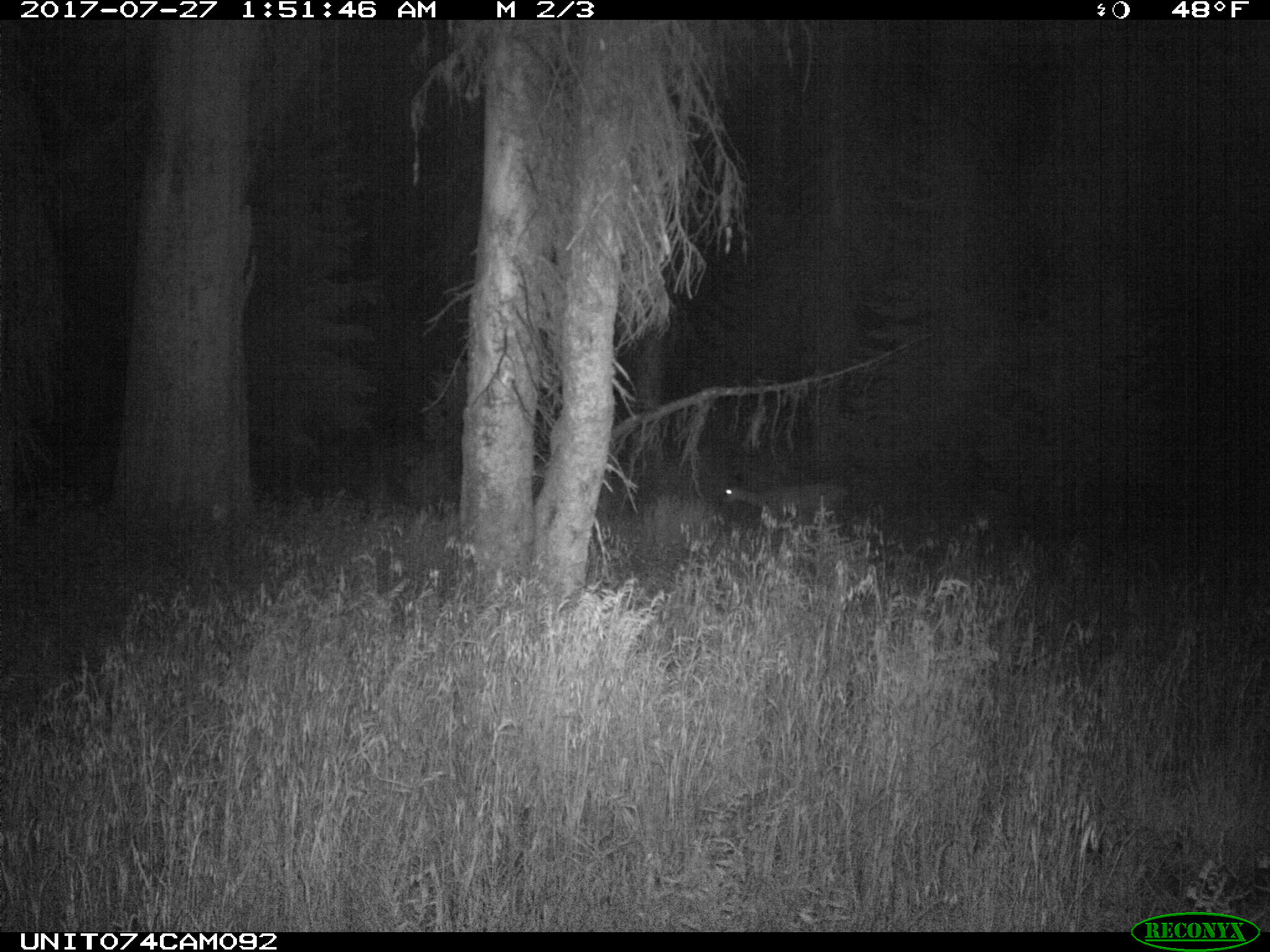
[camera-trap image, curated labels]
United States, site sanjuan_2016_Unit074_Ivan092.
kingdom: Animalia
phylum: Chordata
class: Mammalia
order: Artiodactyla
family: Cervidae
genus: Odocoileus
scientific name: Odocoileus hemionus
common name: mule deer